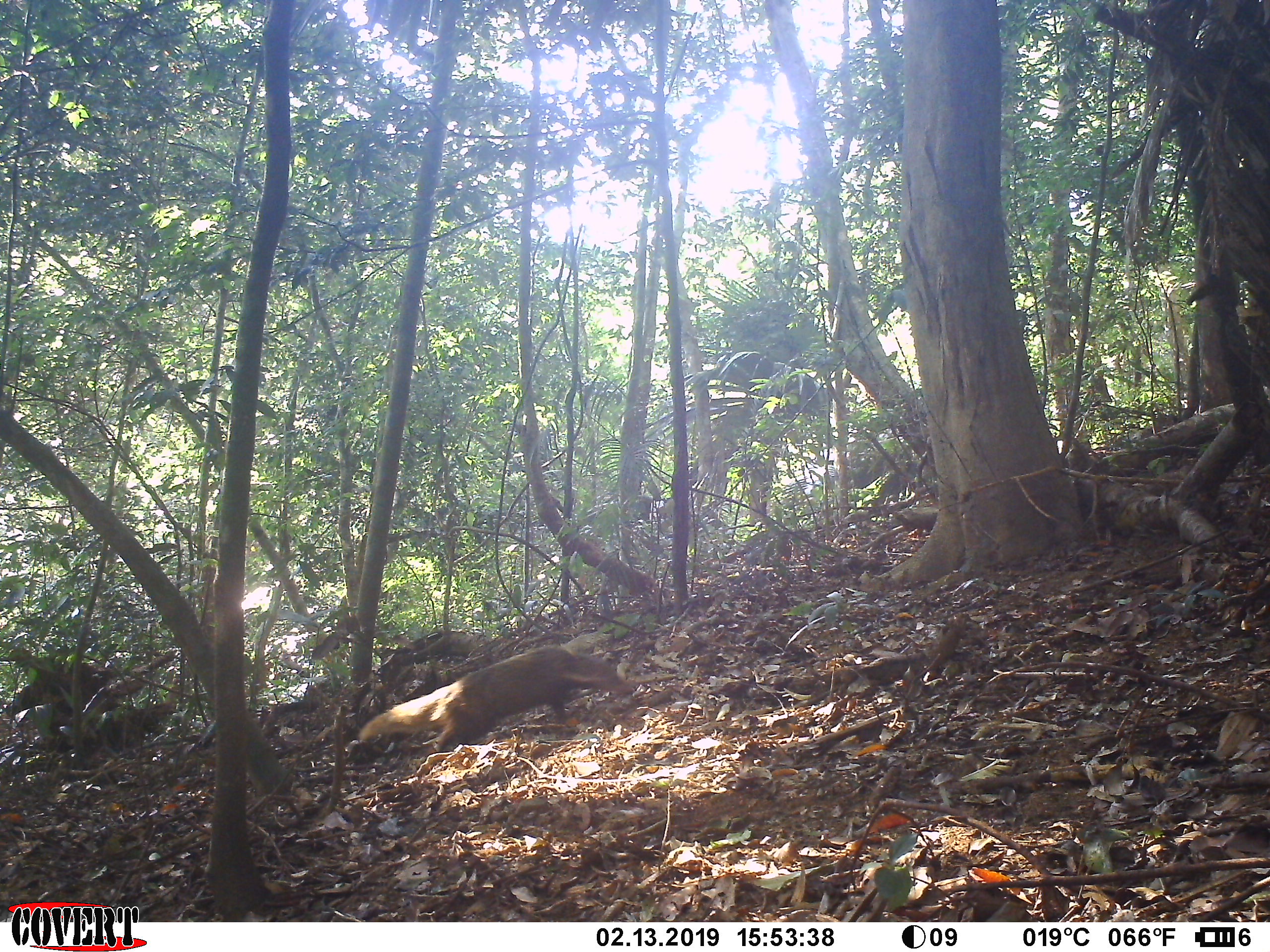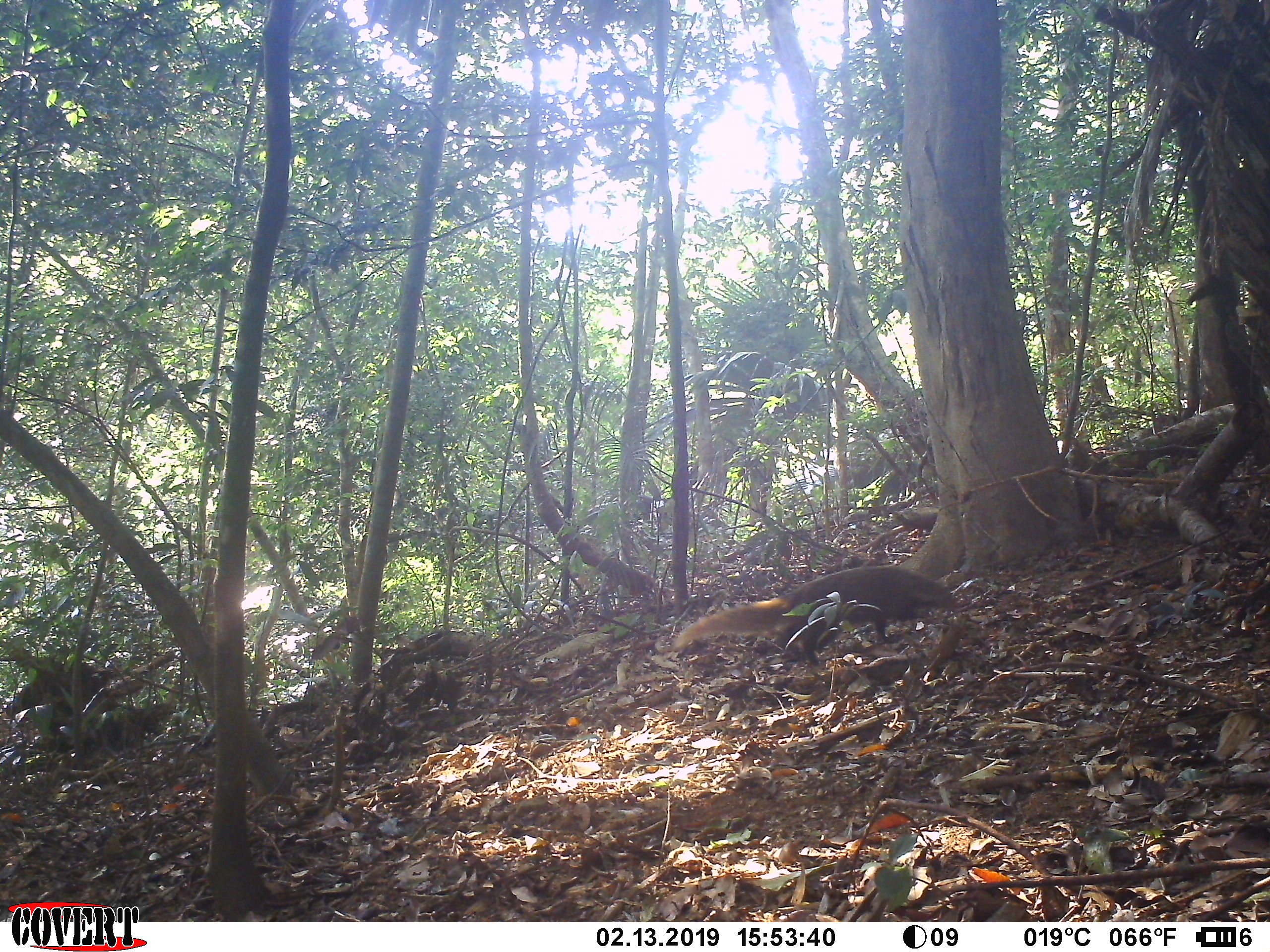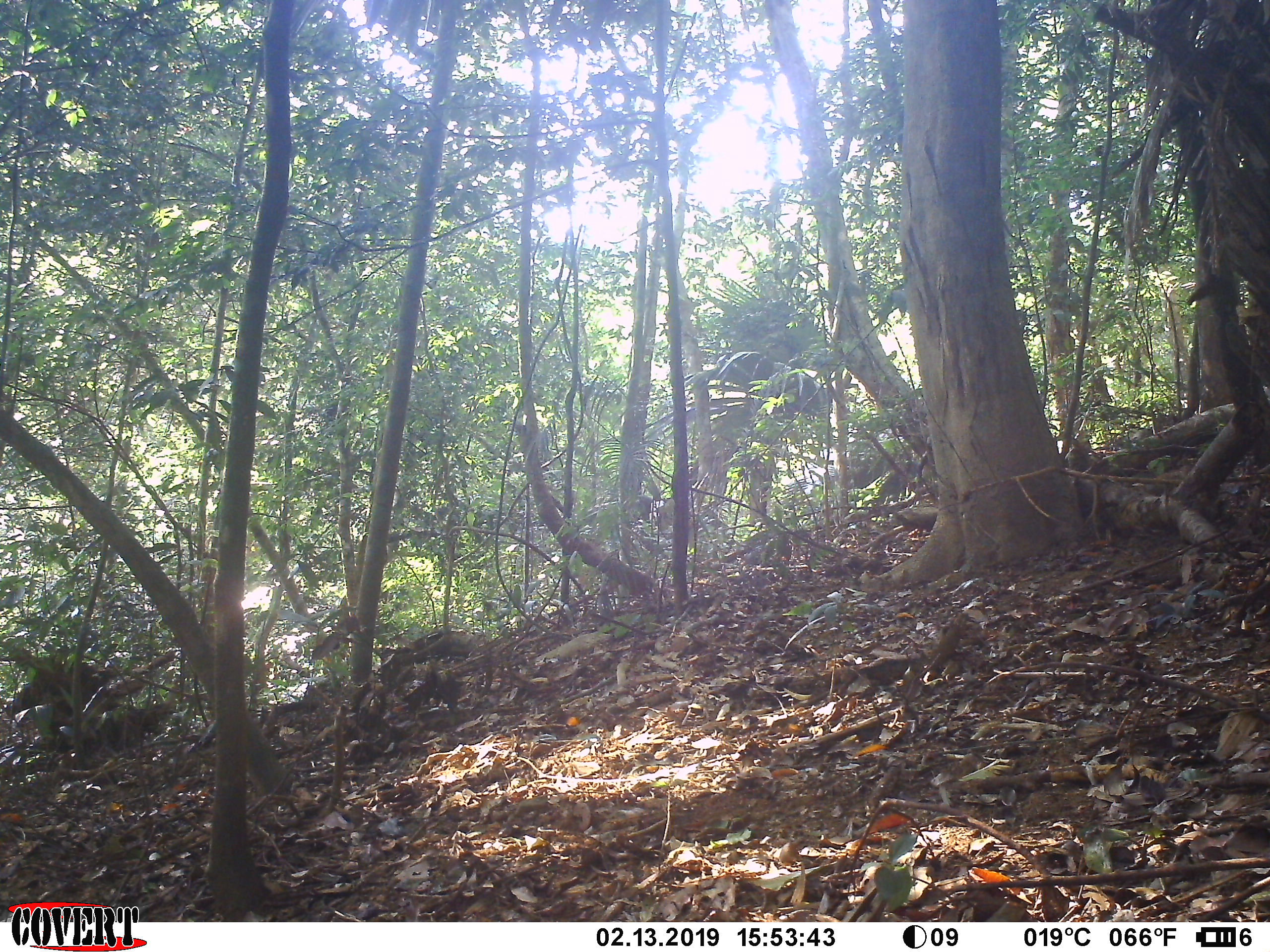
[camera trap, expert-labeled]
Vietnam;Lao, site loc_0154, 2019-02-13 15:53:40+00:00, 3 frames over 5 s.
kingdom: Animalia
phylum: Chordata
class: Mammalia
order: Carnivora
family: Herpestidae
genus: Urva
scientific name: Urva urva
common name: crab-eating mongoose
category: crab eating mongoose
Crab eating mongoose (crab-eating mongoose) (Urva urva). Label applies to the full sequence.